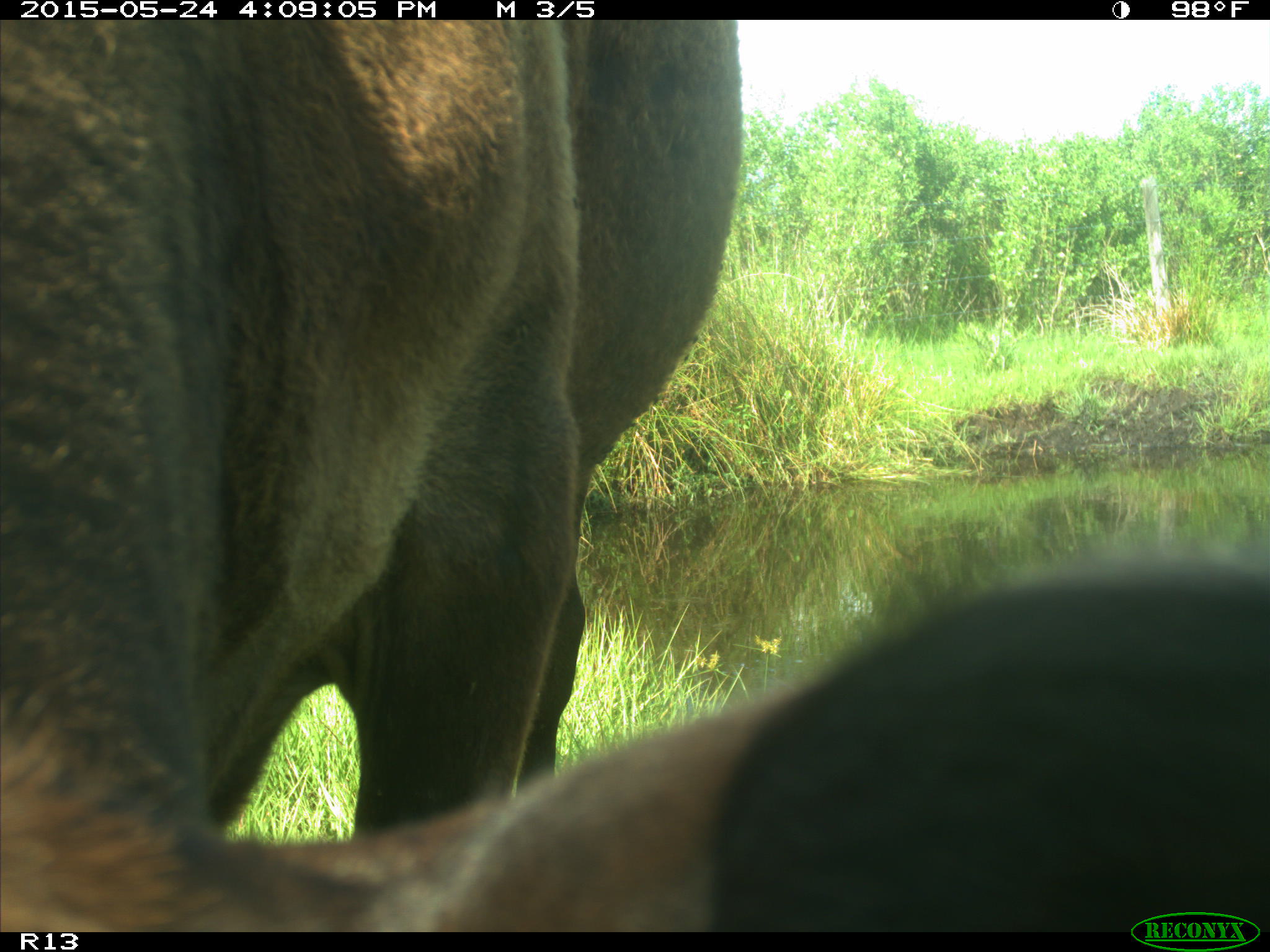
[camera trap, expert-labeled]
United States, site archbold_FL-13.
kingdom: Animalia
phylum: Chordata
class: Mammalia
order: Artiodactyla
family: Bovidae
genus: Bos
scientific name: Bos taurus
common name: domestic cow